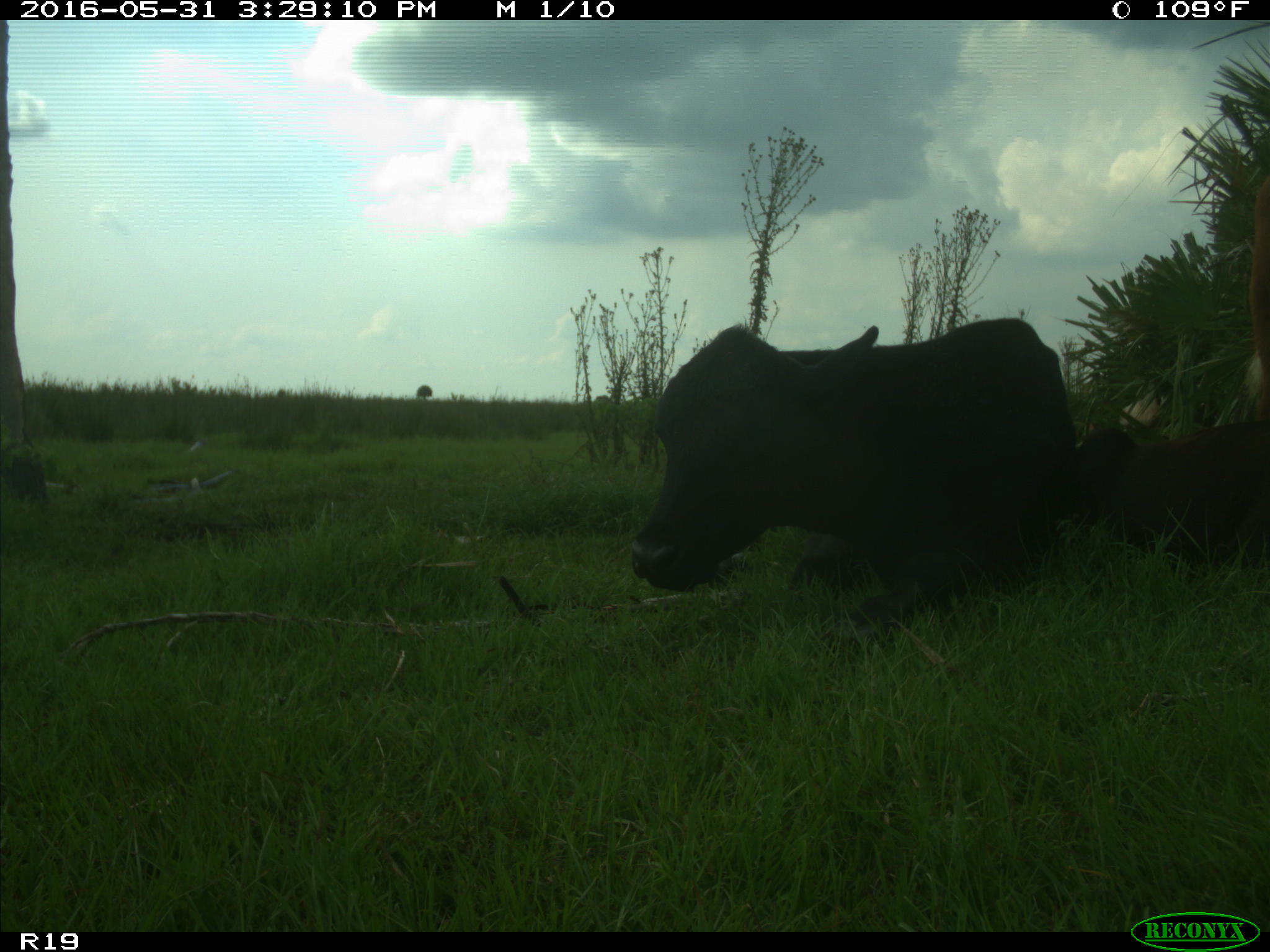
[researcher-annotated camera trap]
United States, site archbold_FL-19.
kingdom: Animalia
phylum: Chordata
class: Mammalia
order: Artiodactyla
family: Bovidae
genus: Bos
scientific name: Bos taurus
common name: domestic cow